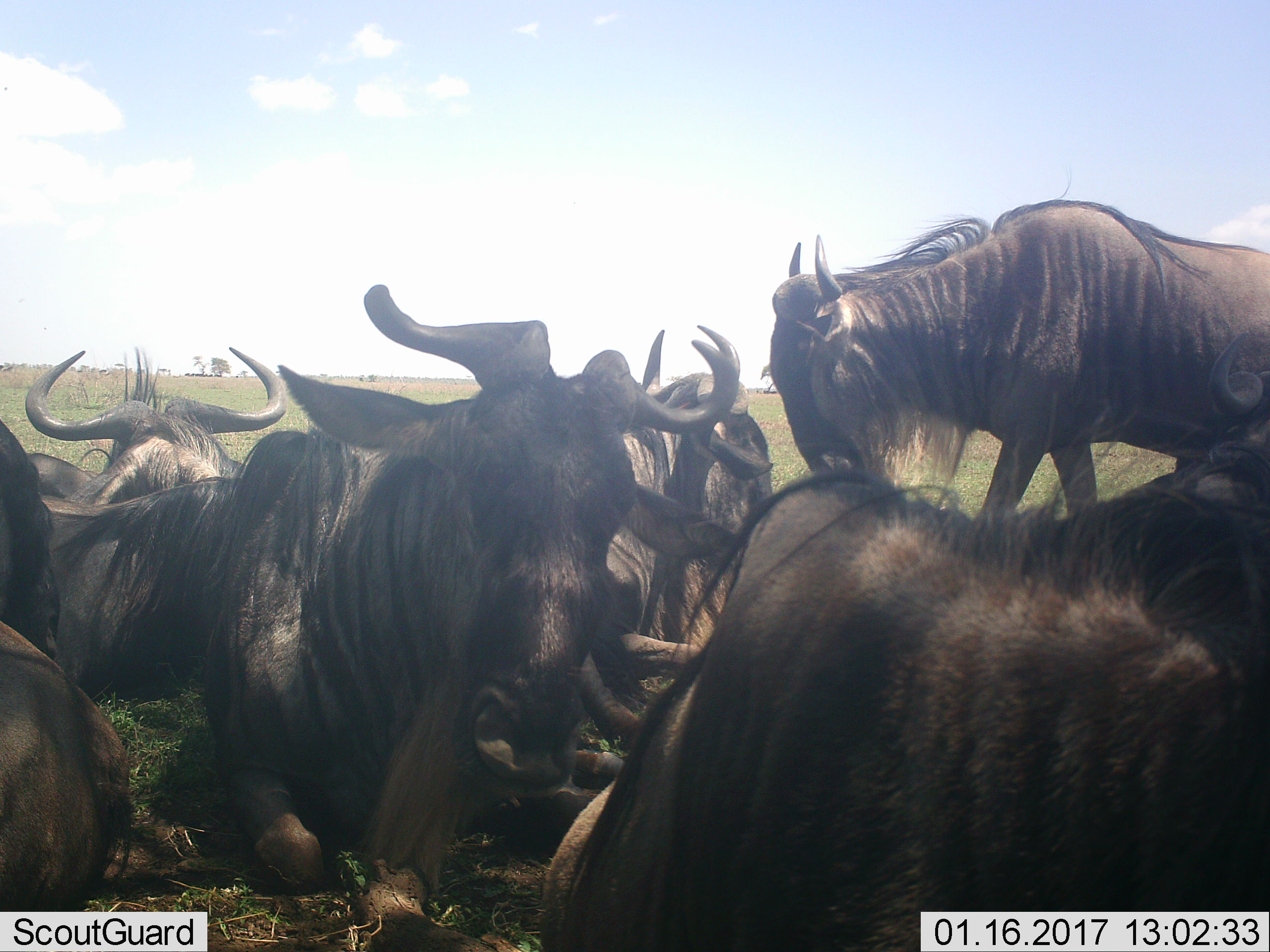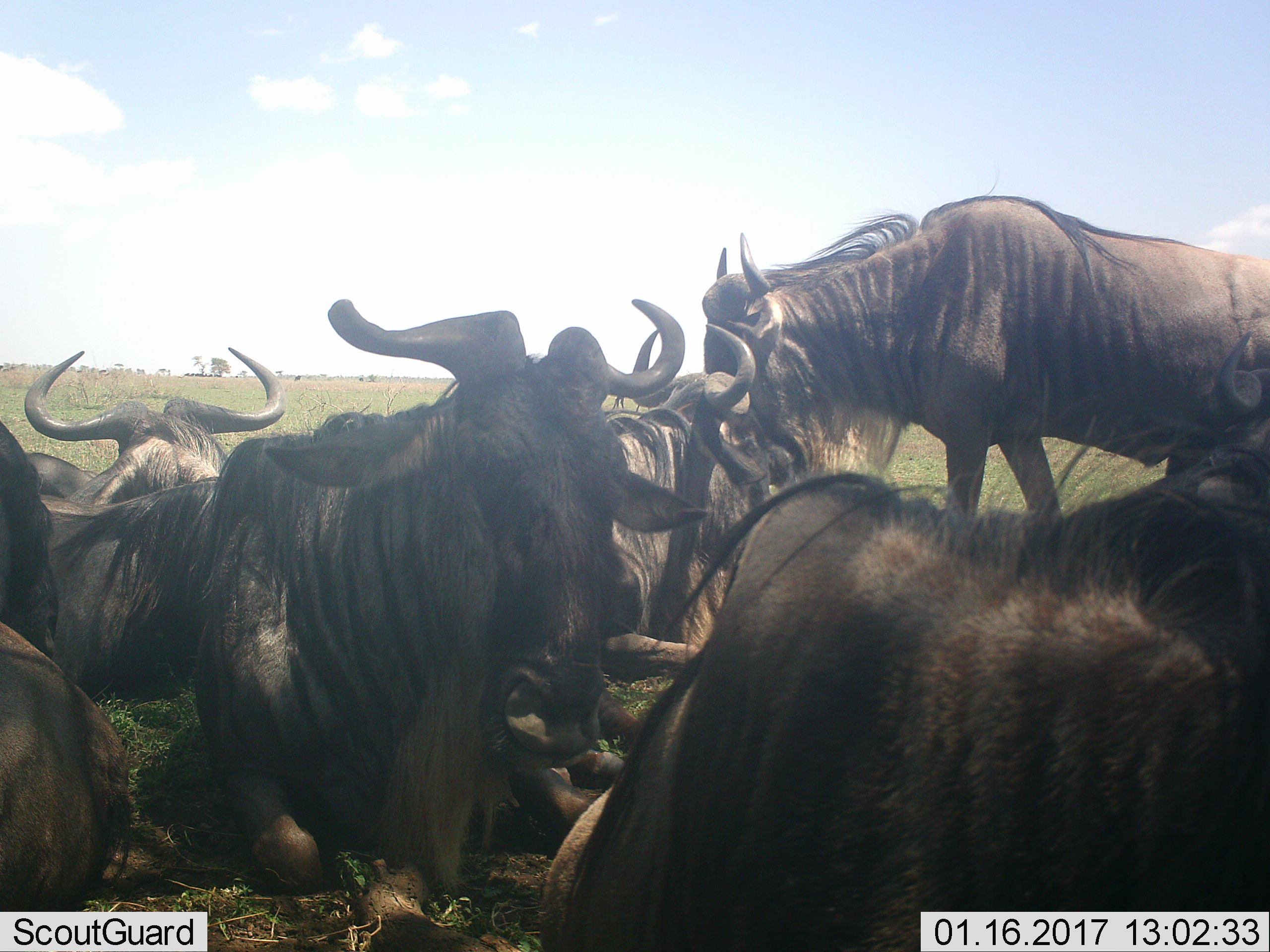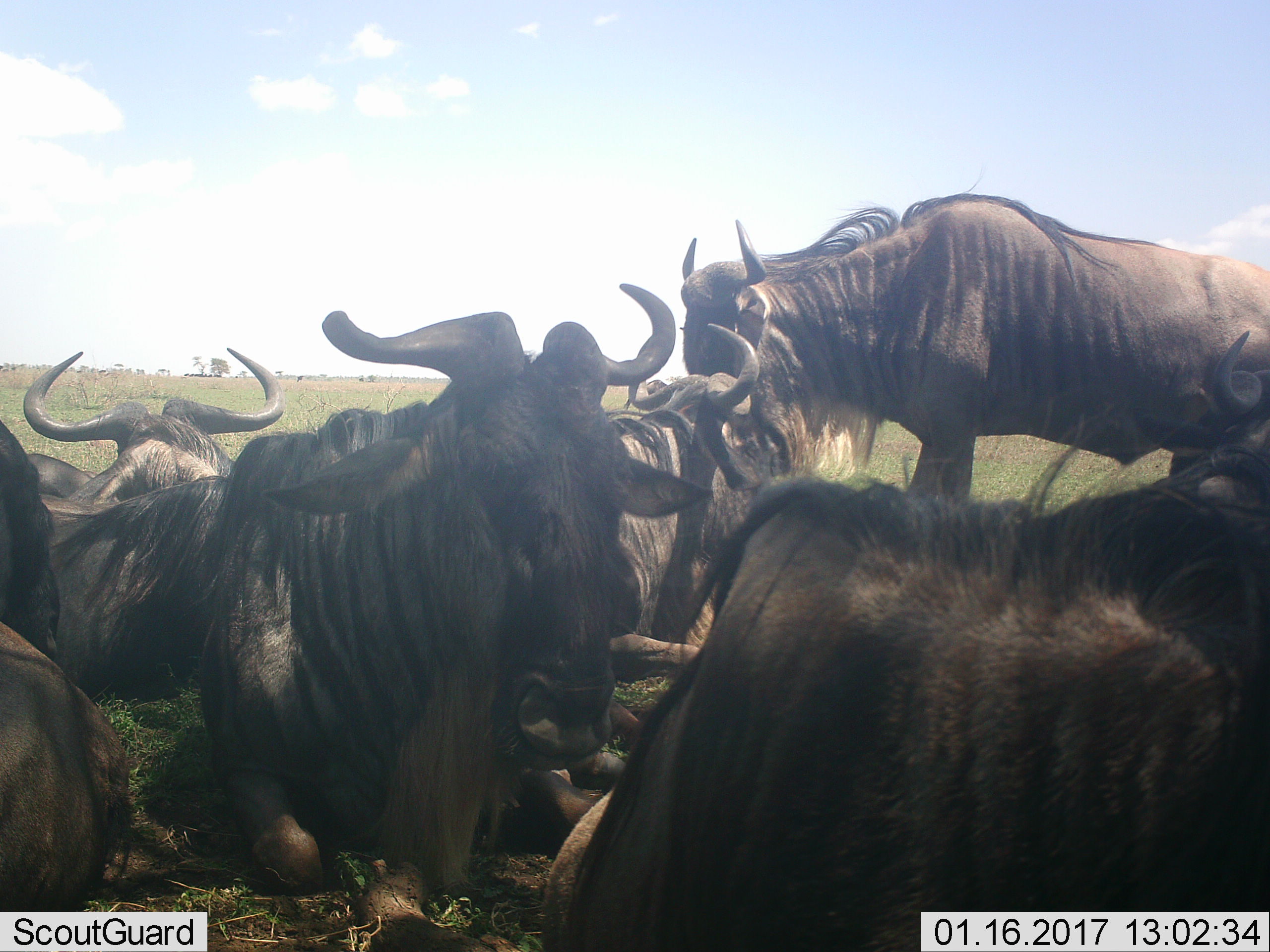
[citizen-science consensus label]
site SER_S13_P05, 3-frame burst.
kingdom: Animalia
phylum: Chordata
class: Mammalia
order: Artiodactyla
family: Bovidae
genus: Connochaetes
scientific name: Connochaetes taurinus taurinus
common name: blue wildebeest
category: wildebeestblue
Wildebeestblue (blue wildebeest) (Connochaetes taurinus taurinus), count 8. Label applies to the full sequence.